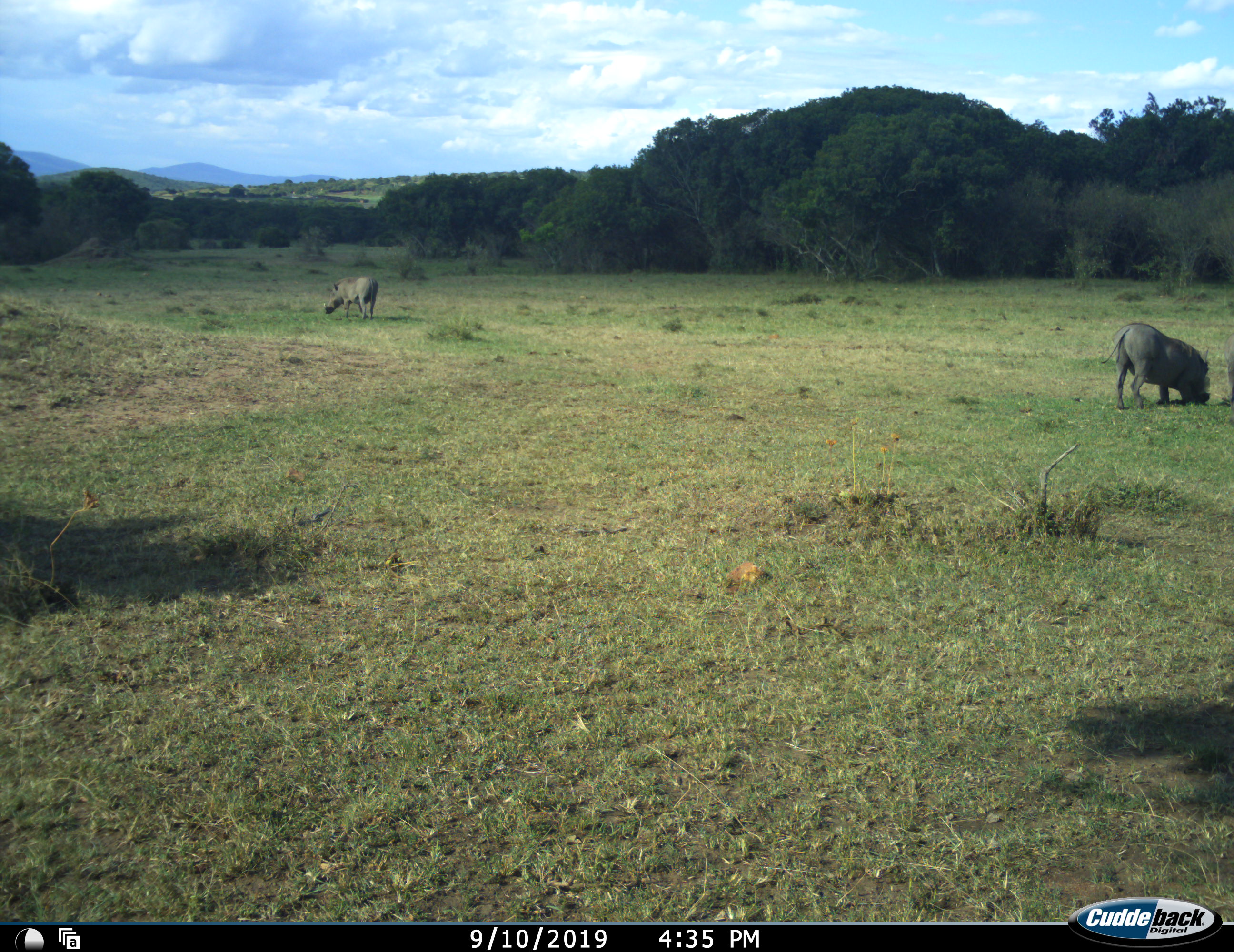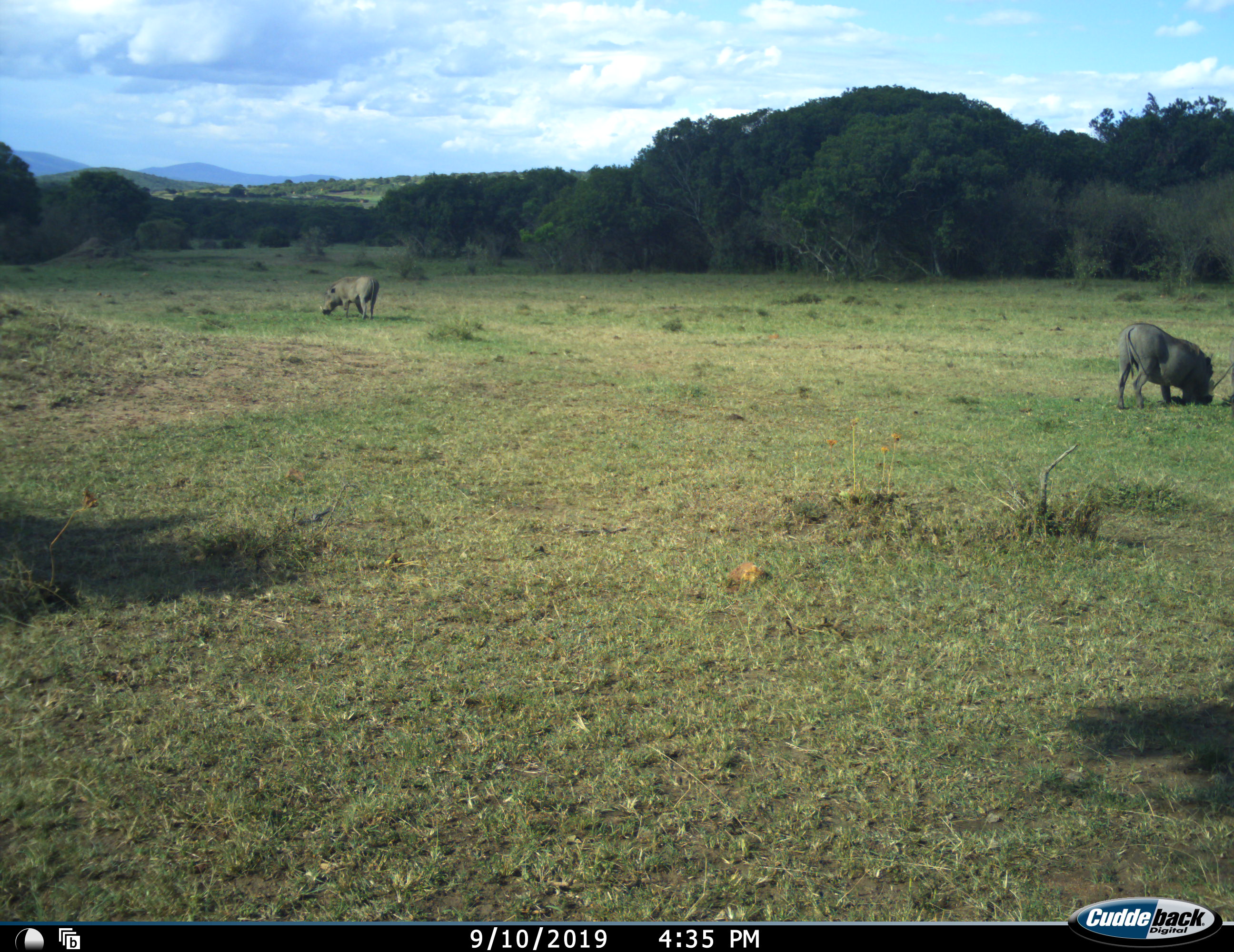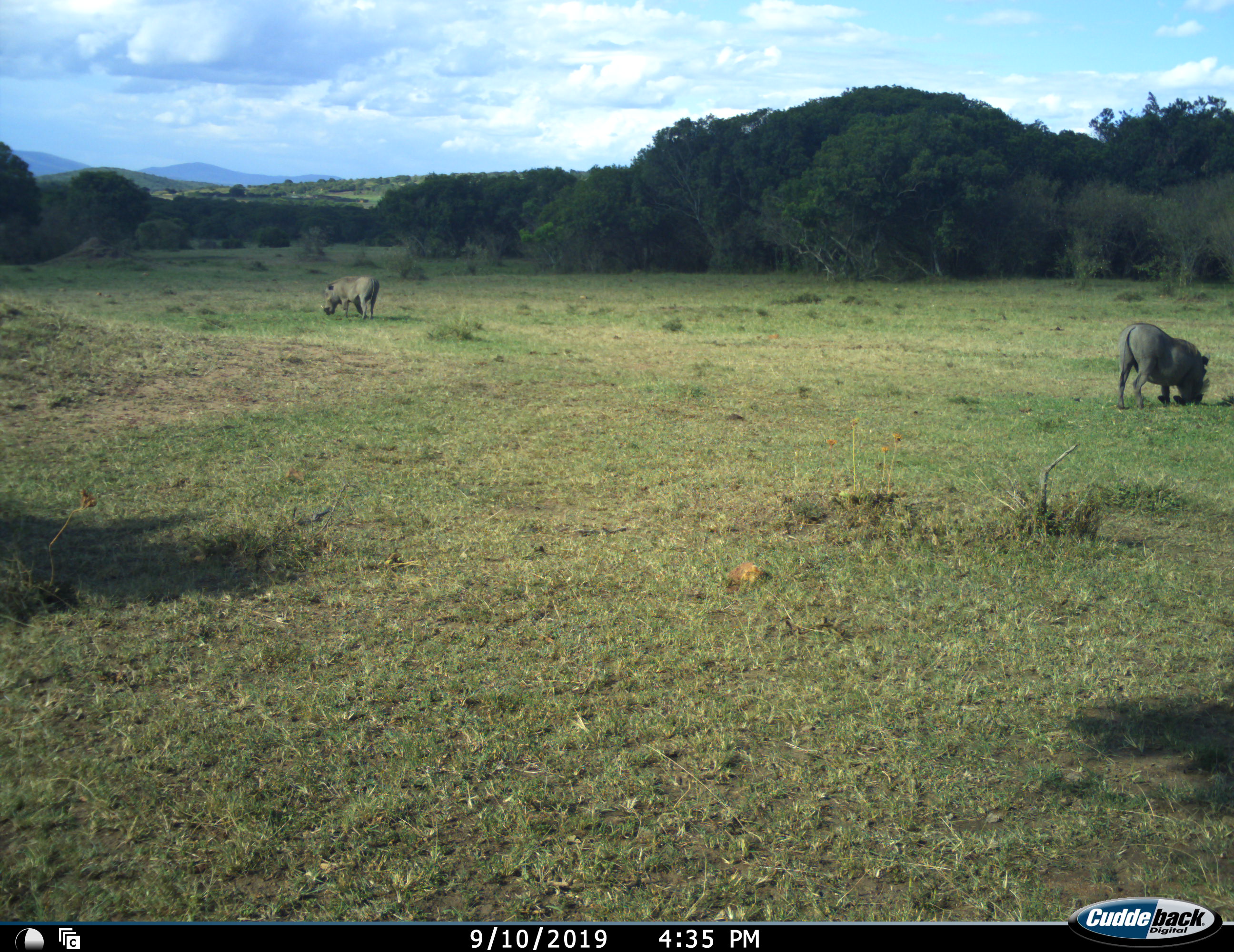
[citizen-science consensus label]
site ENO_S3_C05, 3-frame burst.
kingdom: Animalia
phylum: Chordata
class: Mammalia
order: Artiodactyla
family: Suidae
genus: Phacochoerus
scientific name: Phacochoerus africanus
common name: warthog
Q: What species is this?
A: Warthog (Phacochoerus africanus).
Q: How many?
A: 2.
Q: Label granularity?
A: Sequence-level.